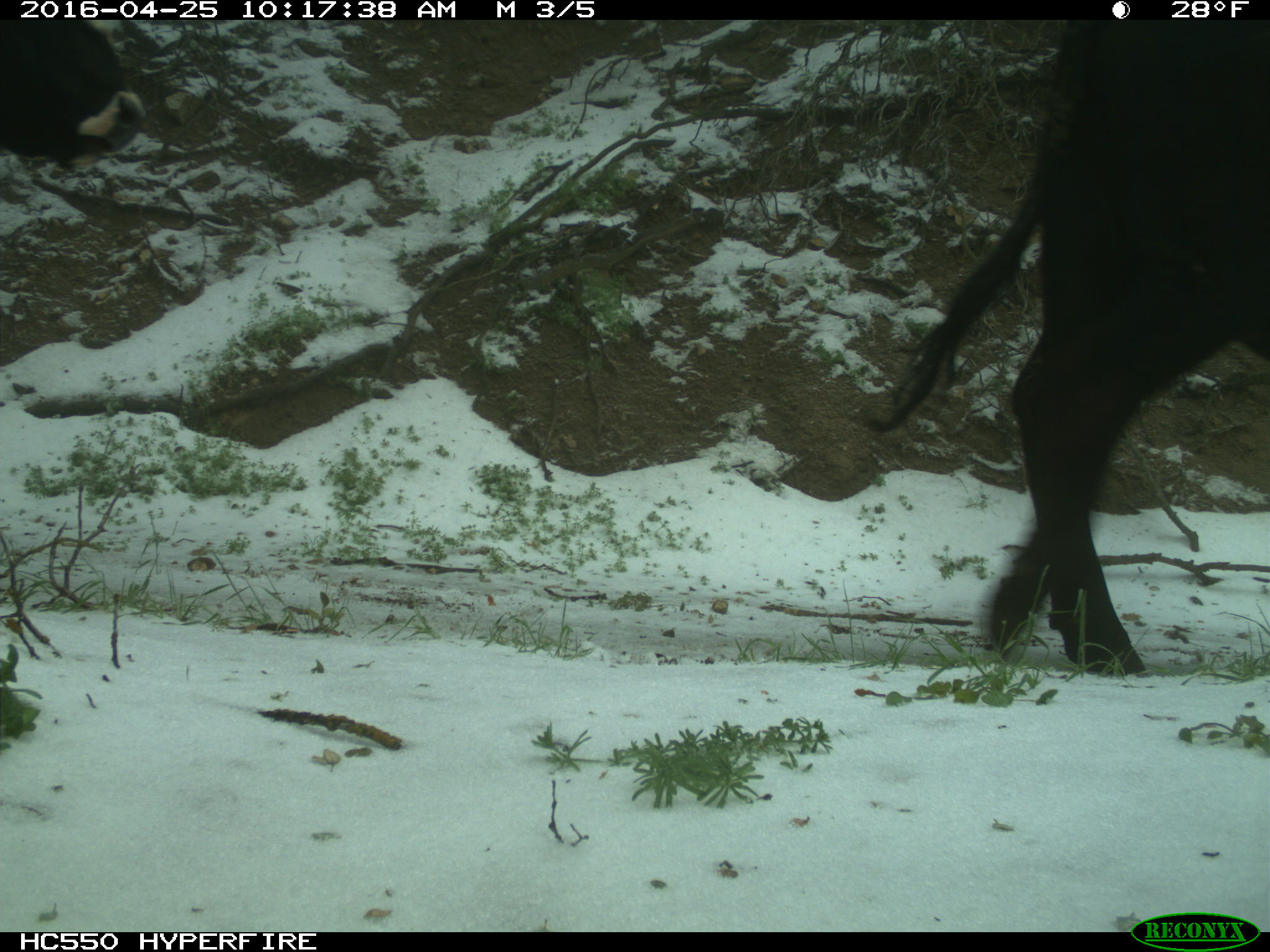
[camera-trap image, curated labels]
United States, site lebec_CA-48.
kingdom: Animalia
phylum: Chordata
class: Mammalia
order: Artiodactyla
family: Bovidae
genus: Bos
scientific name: Bos taurus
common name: domestic cow